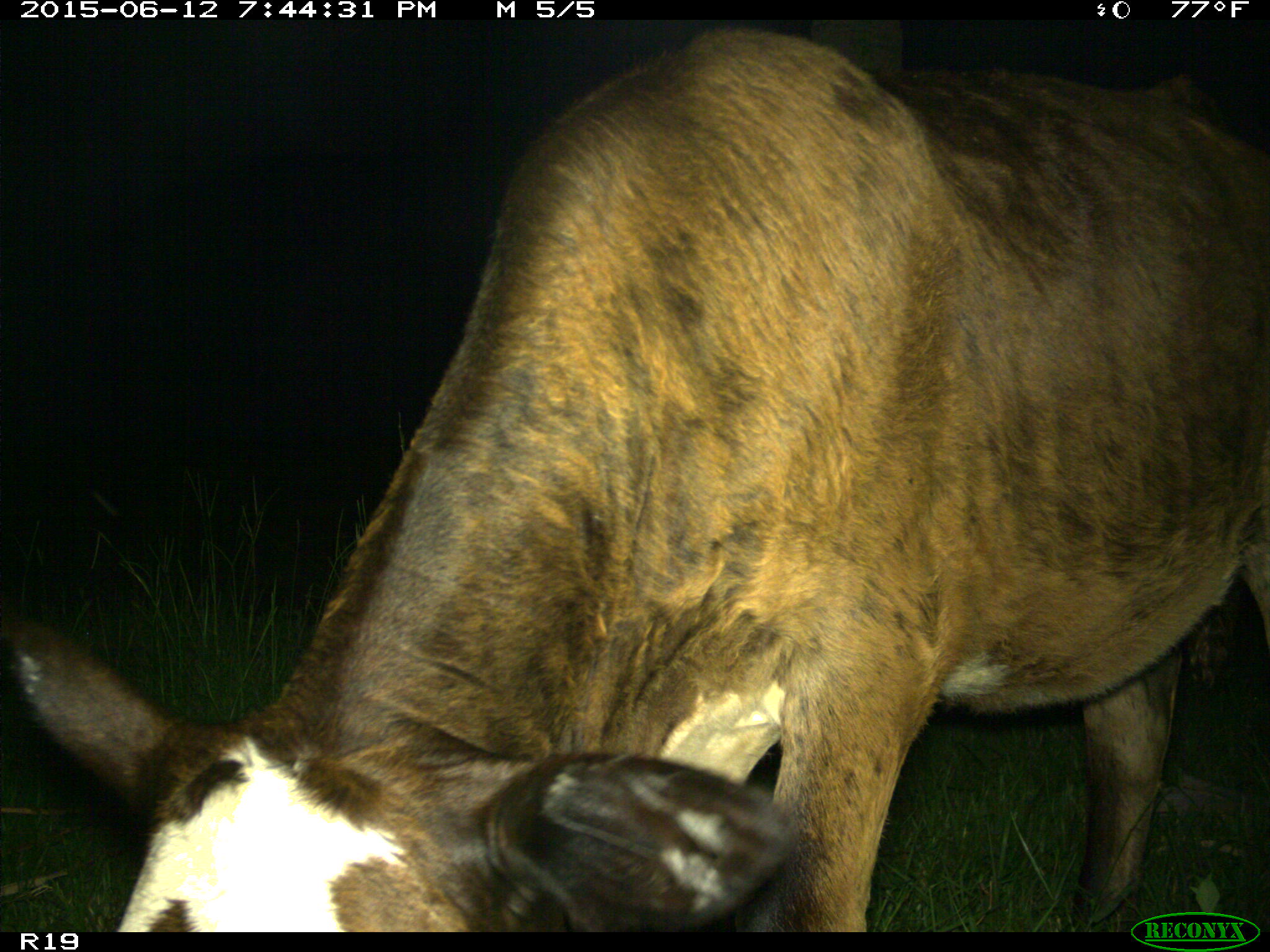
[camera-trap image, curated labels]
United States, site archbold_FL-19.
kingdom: Animalia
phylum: Chordata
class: Mammalia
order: Artiodactyla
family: Bovidae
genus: Bos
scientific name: Bos taurus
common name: domestic cow